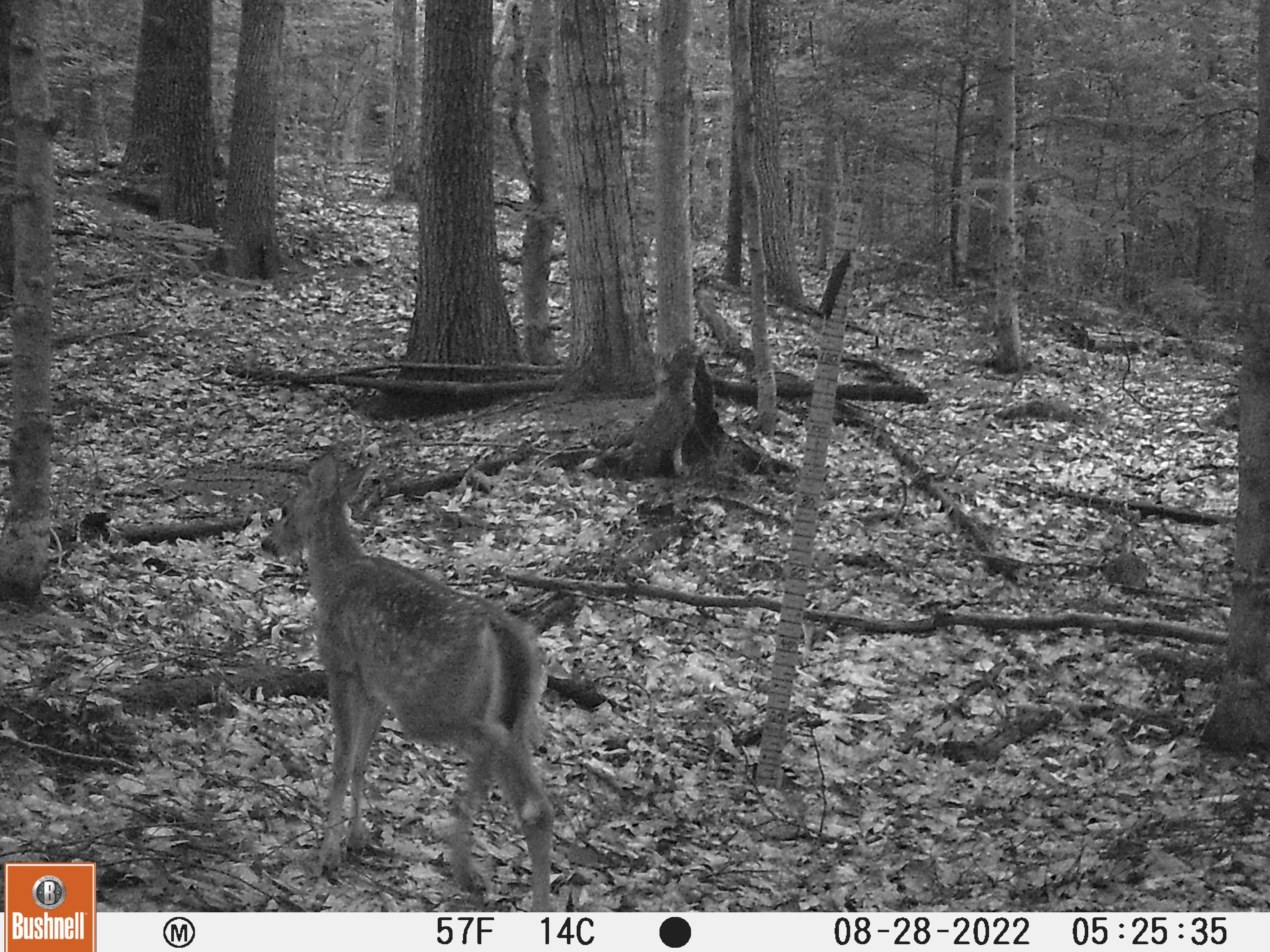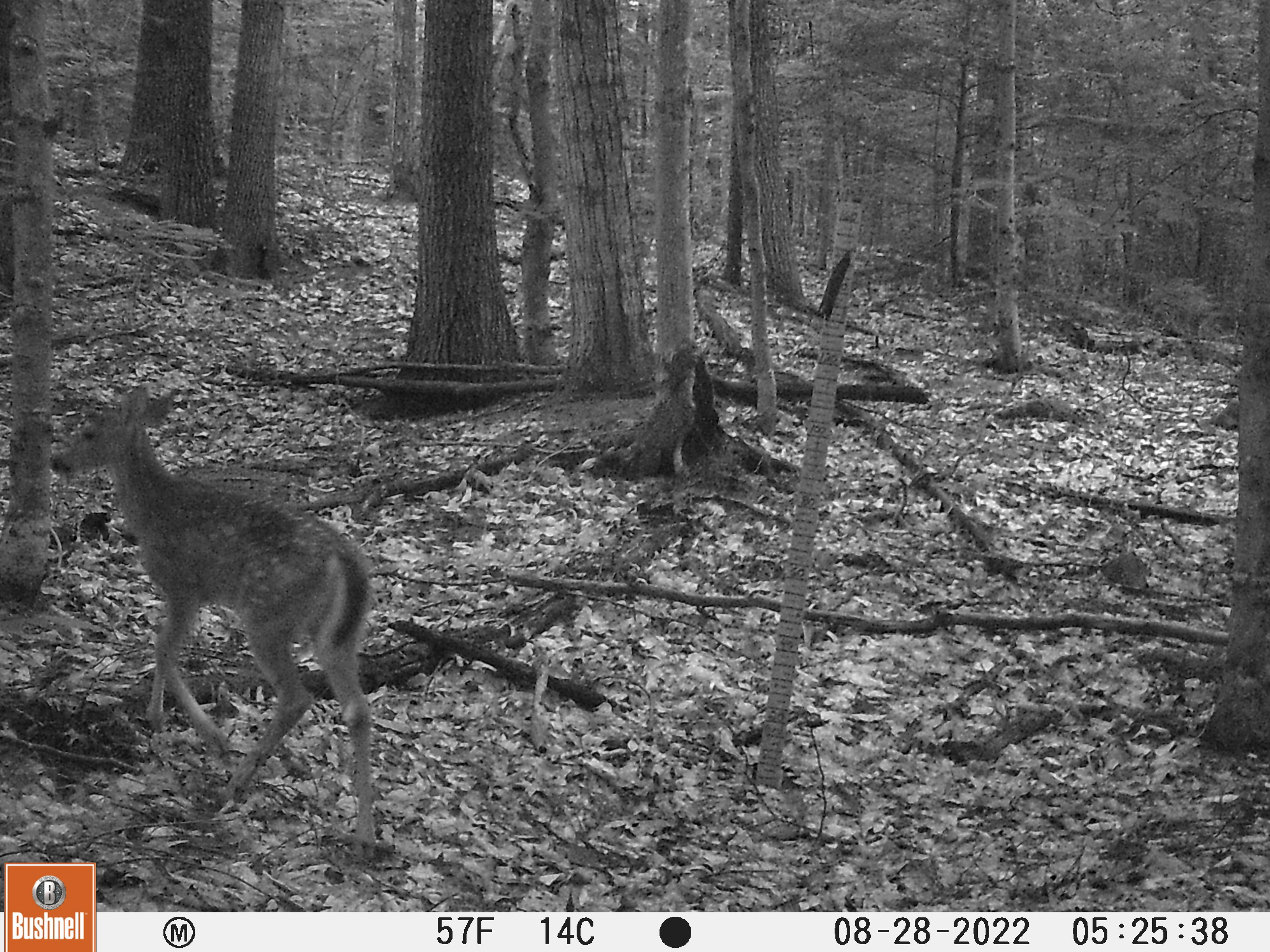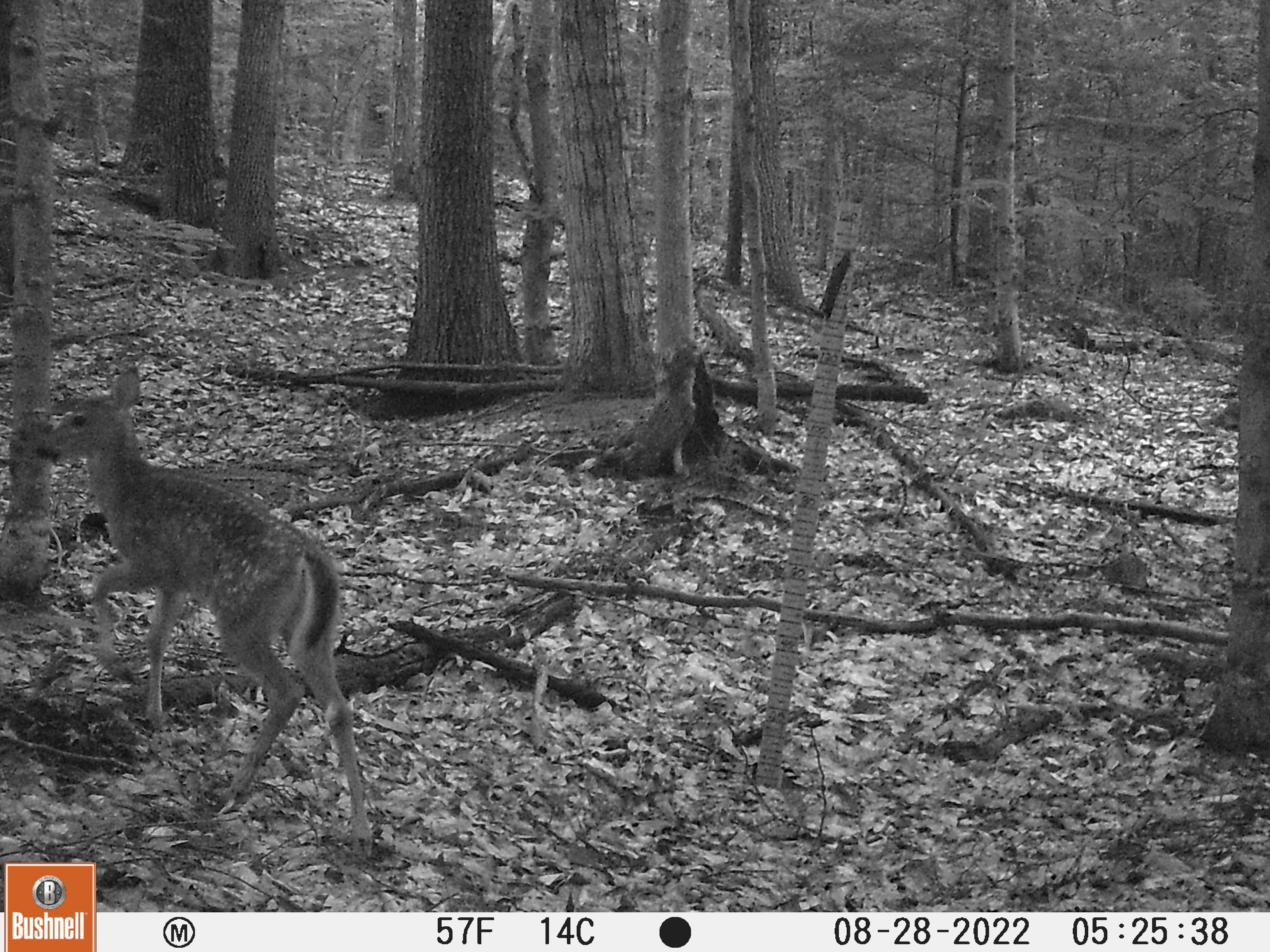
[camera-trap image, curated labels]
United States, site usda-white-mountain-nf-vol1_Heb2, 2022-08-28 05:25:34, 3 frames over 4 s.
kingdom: Animalia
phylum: Chordata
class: Mammalia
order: Artiodactyla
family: Cervidae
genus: Odocoileus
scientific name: Odocoileus virginianus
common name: white-tailed deer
White-tailed deer (Odocoileus virginianus).